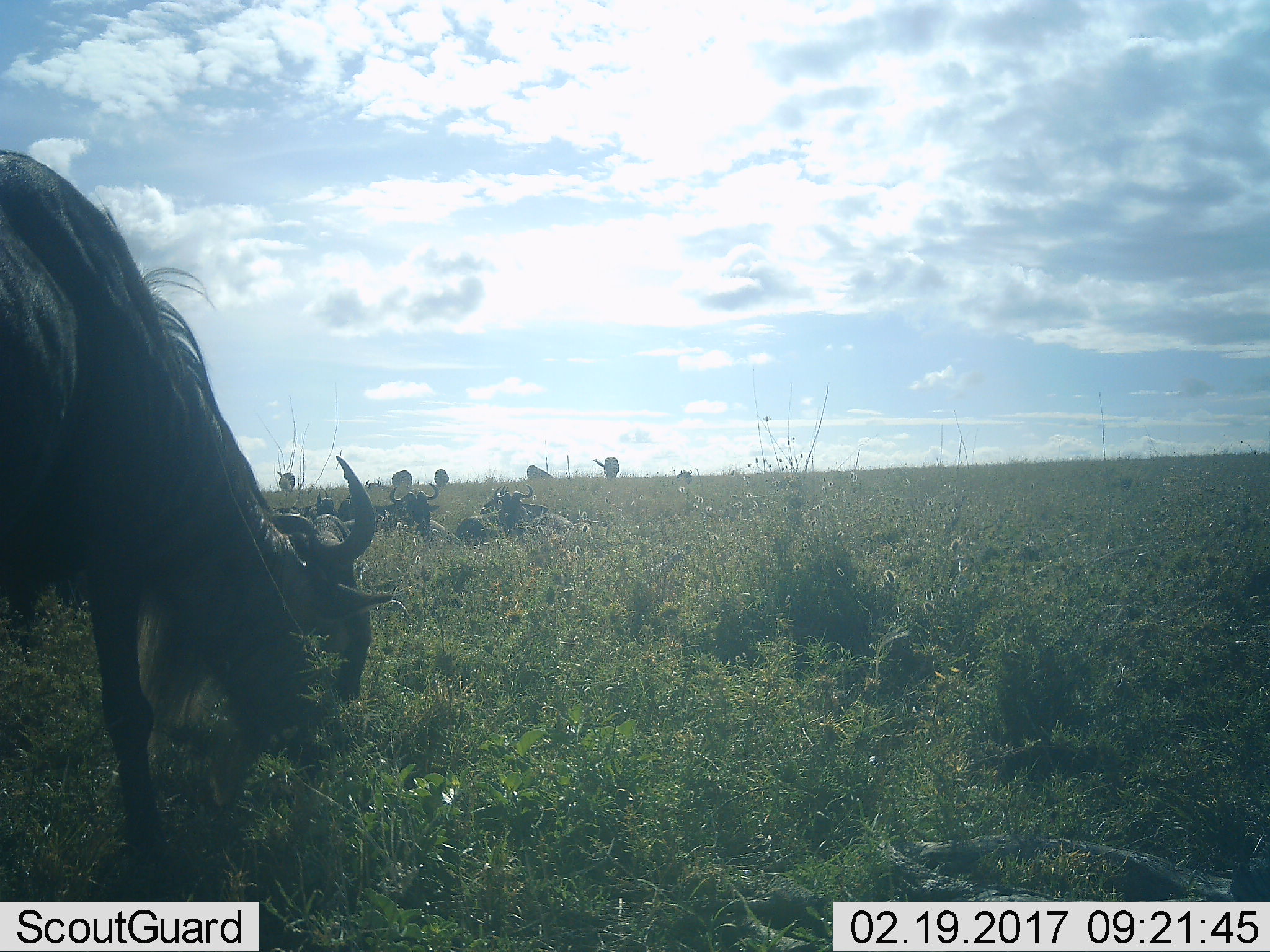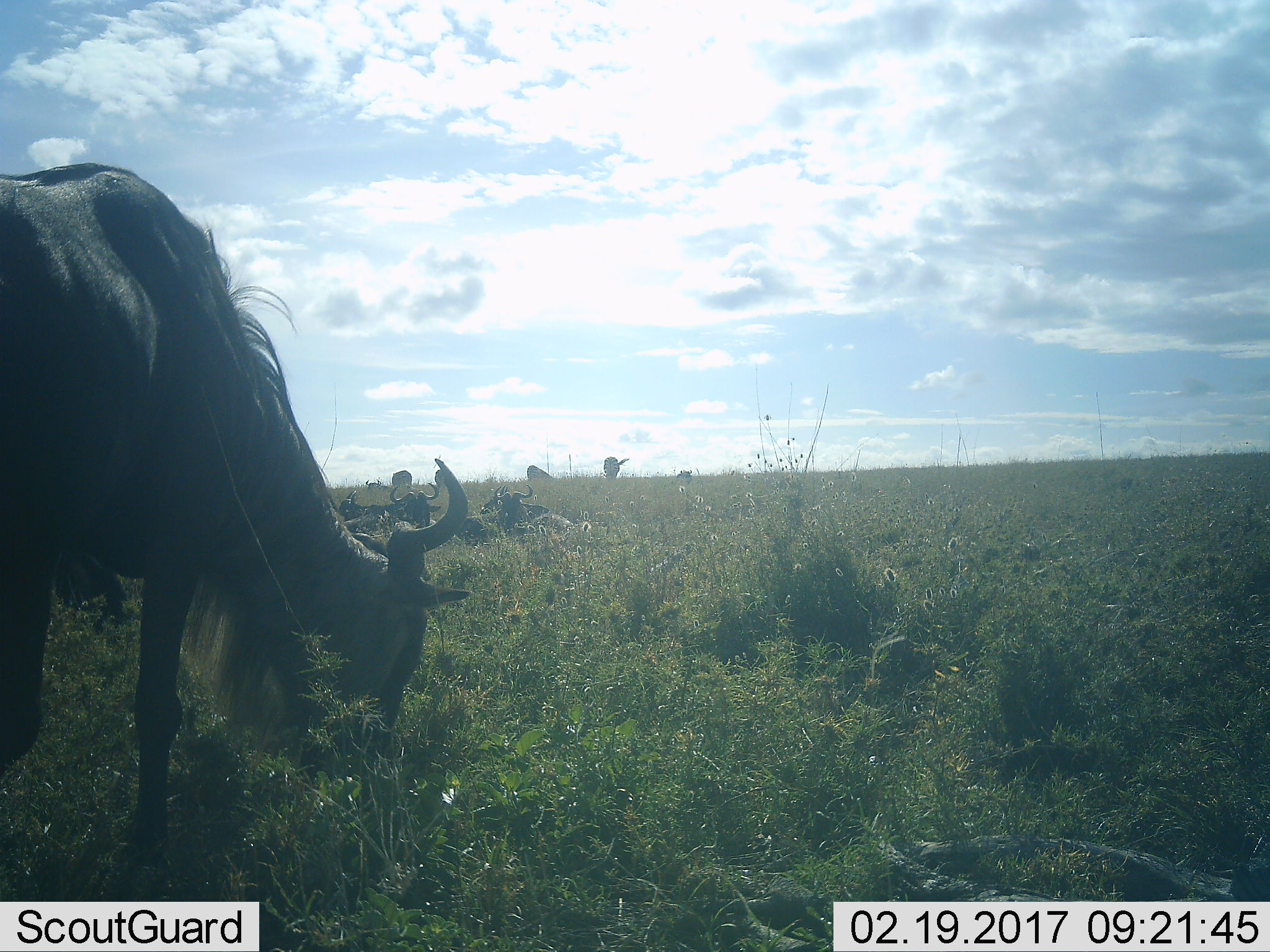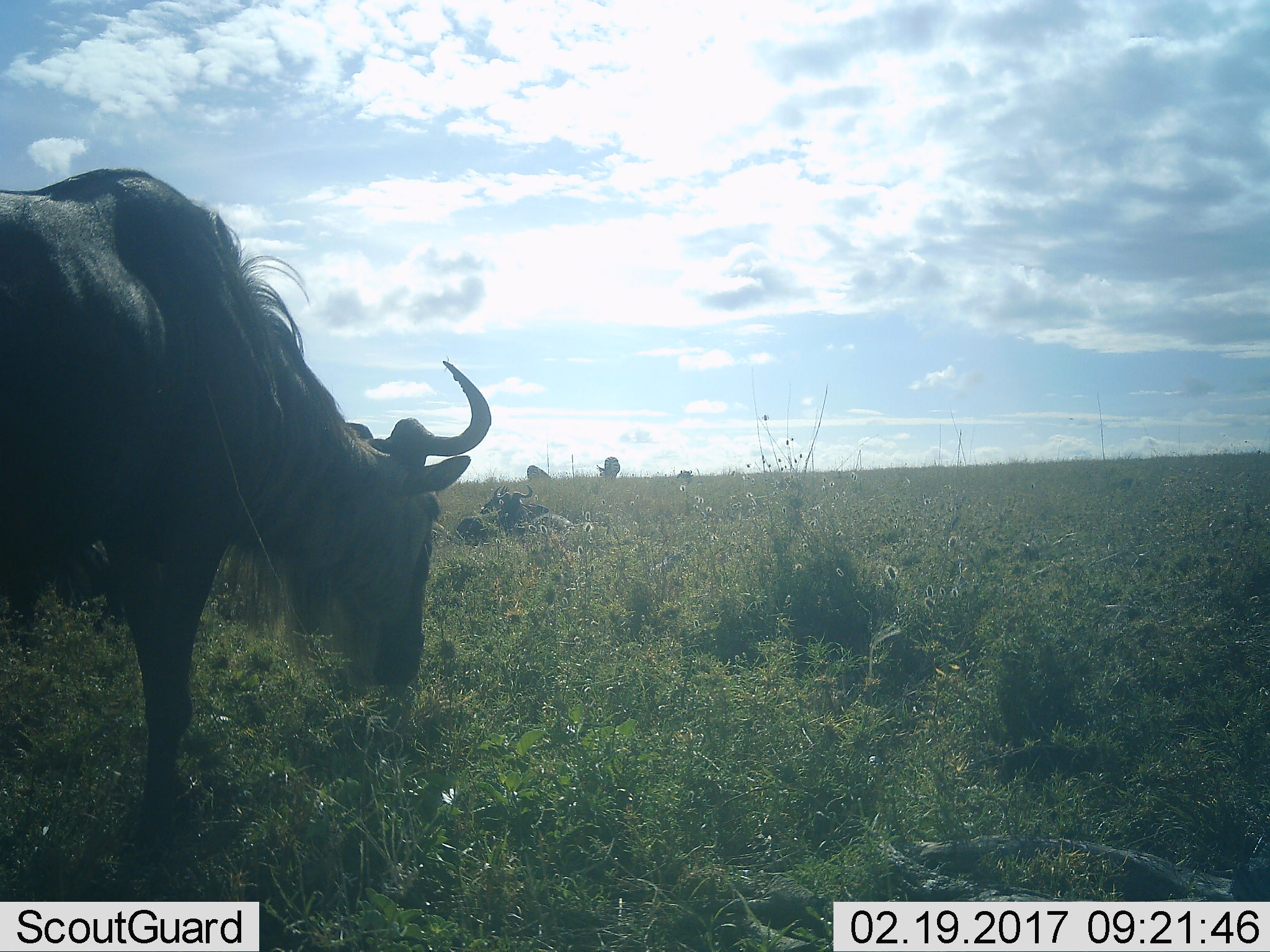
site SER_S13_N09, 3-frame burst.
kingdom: Animalia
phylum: Chordata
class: Mammalia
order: Artiodactyla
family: Bovidae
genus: Connochaetes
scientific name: Connochaetes taurinus taurinus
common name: blue wildebeest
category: wildebeestblue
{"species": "wildebeestblue (blue wildebeest) (Connochaetes taurinus taurinus)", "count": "7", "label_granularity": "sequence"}